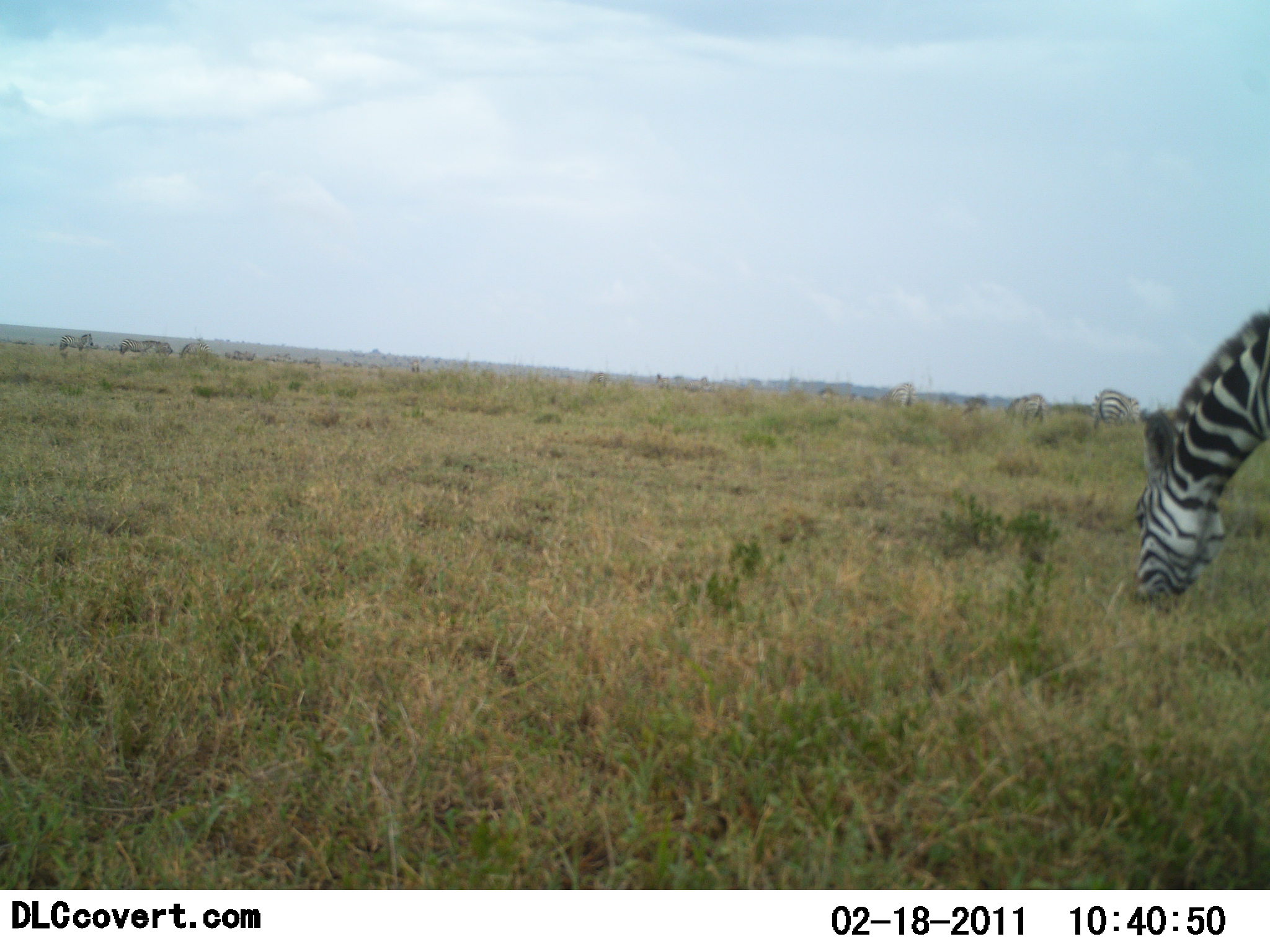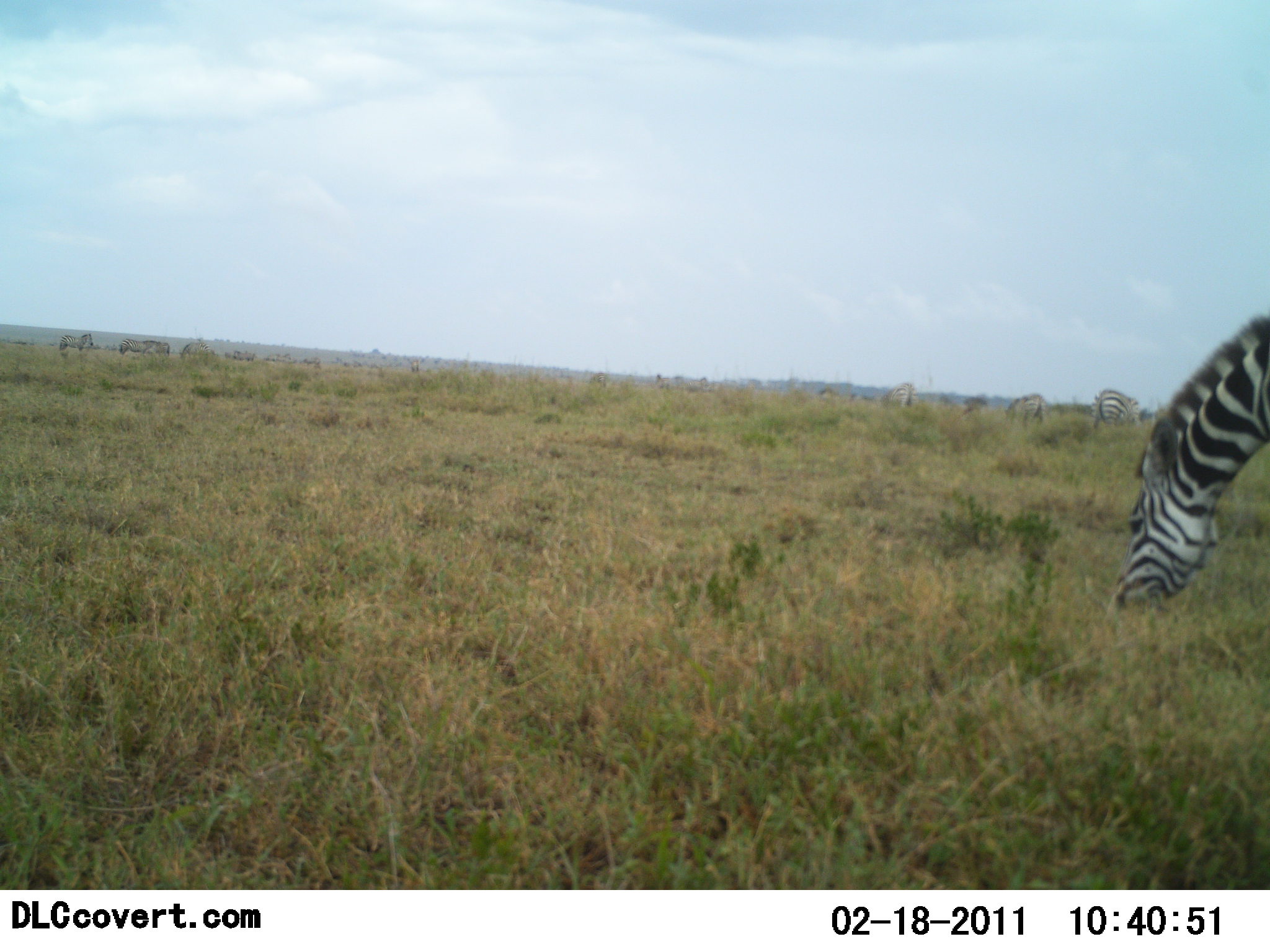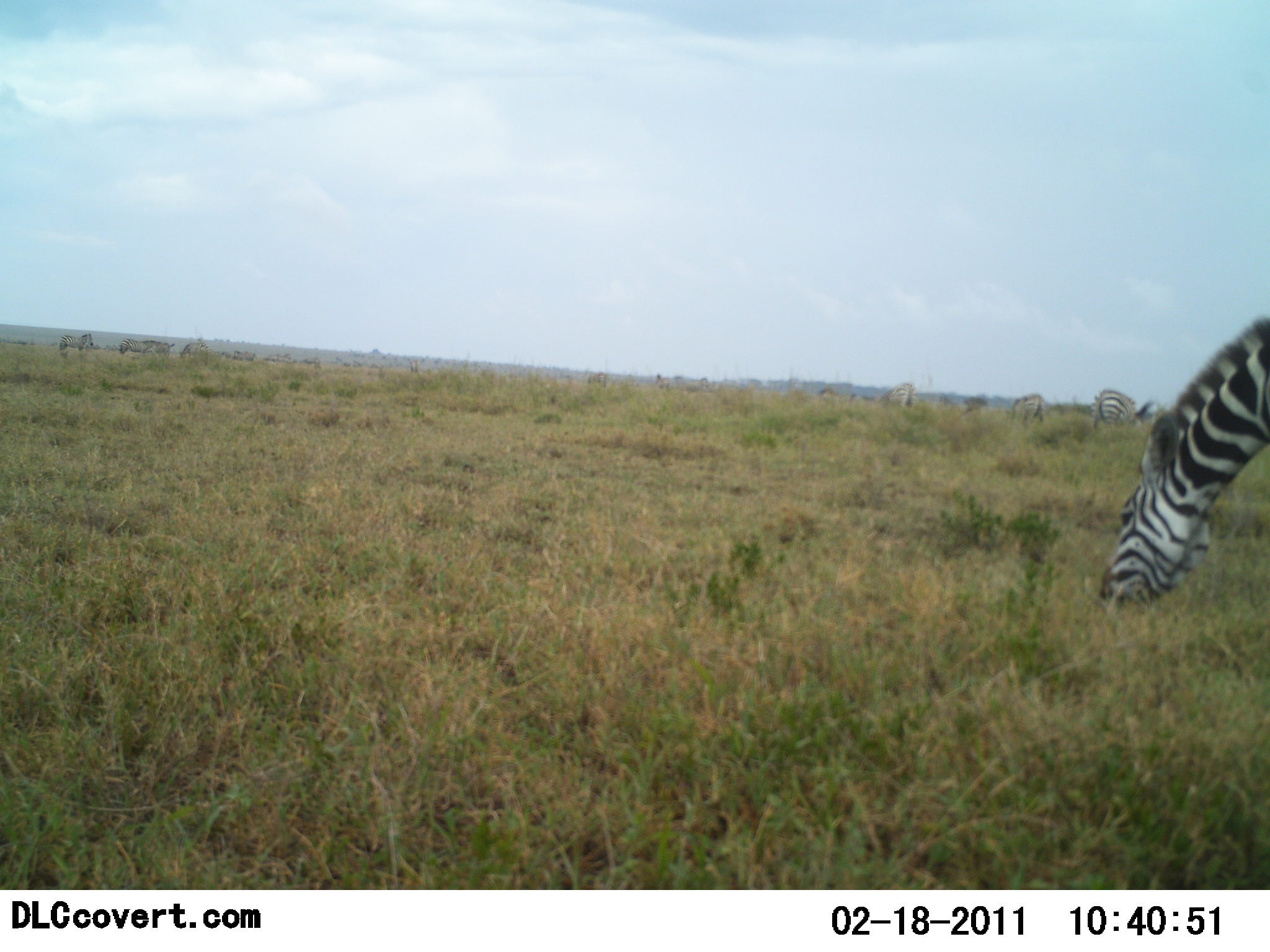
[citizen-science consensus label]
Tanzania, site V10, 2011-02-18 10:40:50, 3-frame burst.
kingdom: Animalia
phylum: Chordata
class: Mammalia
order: Perissodactyla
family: Equidae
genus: Equus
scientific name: Equus quagga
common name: plains zebra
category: zebra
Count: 4.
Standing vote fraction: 15%.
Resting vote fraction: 0%.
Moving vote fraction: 8%.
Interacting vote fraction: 0%.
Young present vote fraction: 0%.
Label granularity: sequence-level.